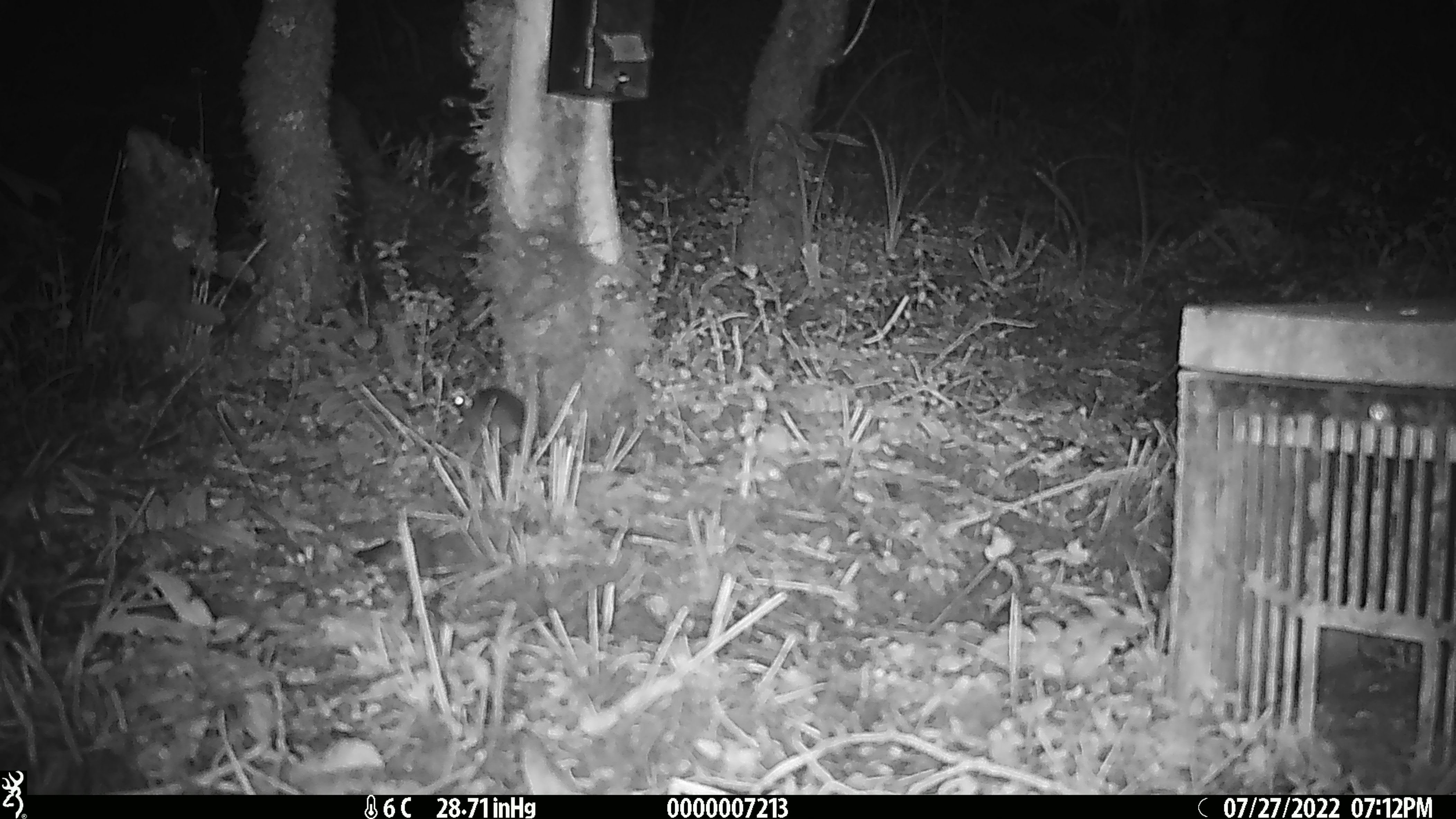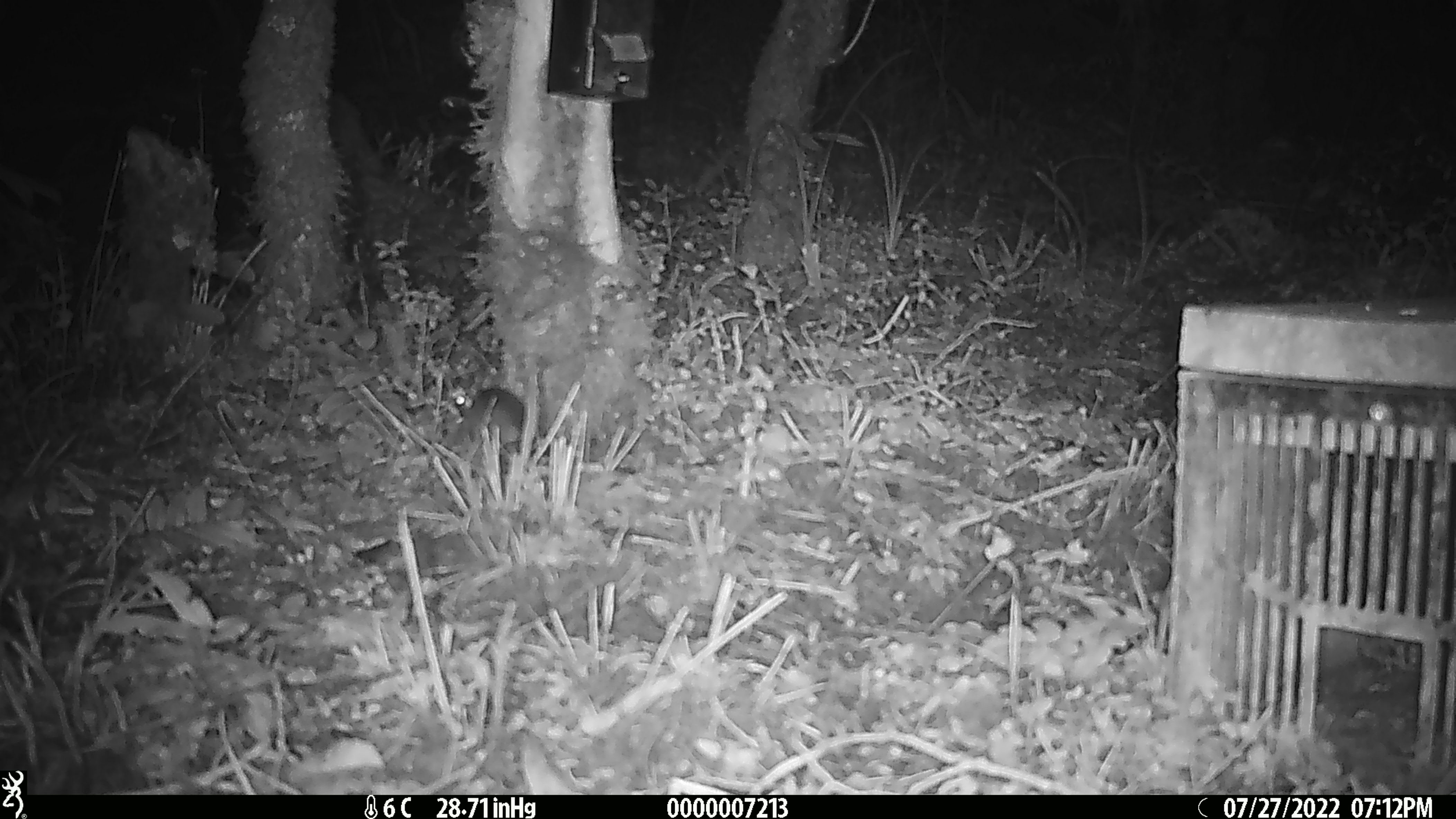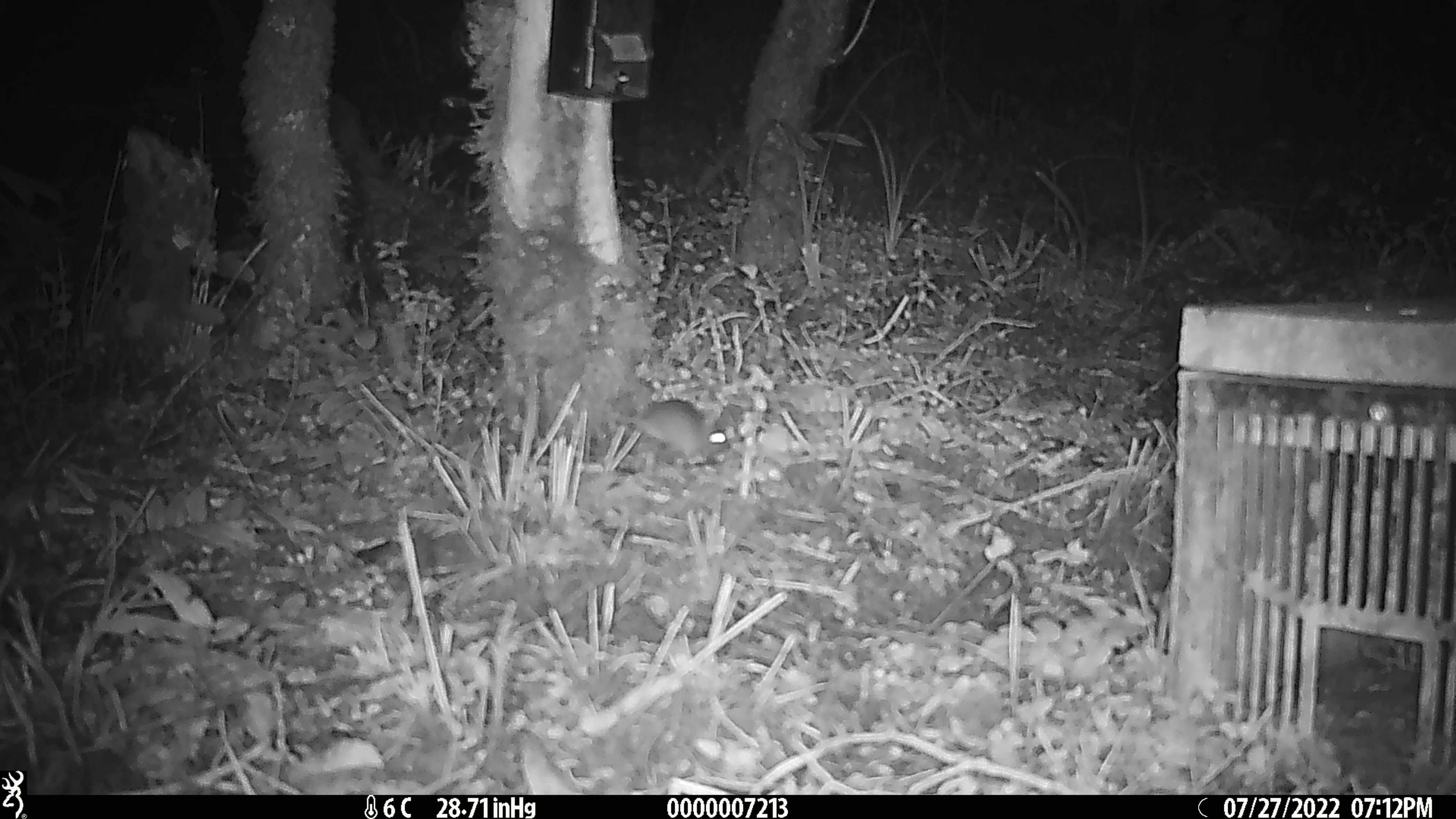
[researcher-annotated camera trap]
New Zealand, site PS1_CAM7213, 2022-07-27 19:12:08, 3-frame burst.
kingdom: Animalia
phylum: Chordata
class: Mammalia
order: Rodentia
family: Muridae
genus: Mus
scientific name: Mus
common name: mouse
Mouse (Mus).